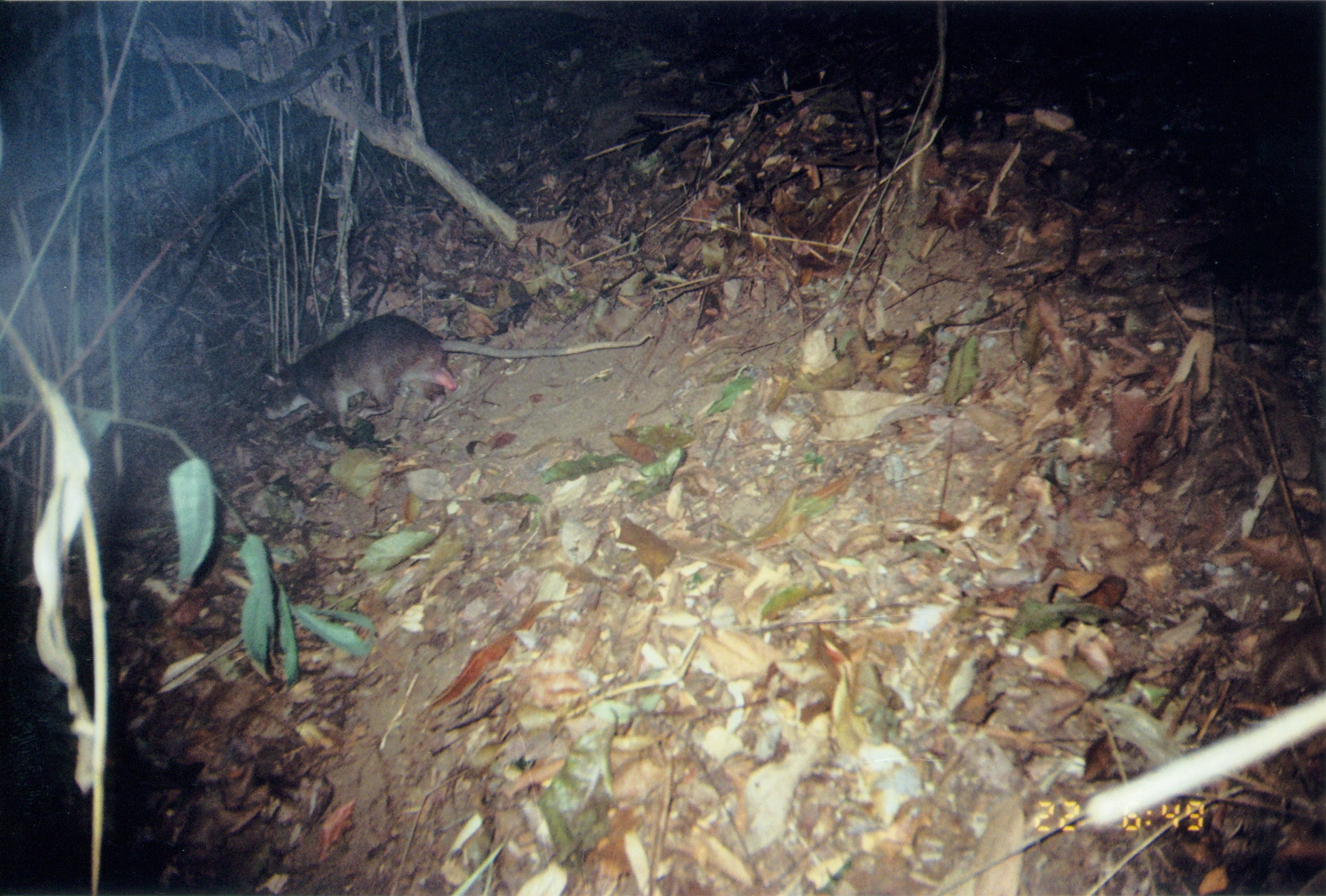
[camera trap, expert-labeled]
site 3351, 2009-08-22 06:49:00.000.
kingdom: Animalia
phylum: Chordata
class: Mammalia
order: Rodentia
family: Nesomyidae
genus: Cricetomys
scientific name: Cricetomys gambianus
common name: african giant pouched rat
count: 1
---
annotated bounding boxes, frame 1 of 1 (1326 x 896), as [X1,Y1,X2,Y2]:
cricetomys gambianus: [259,311,654,438]